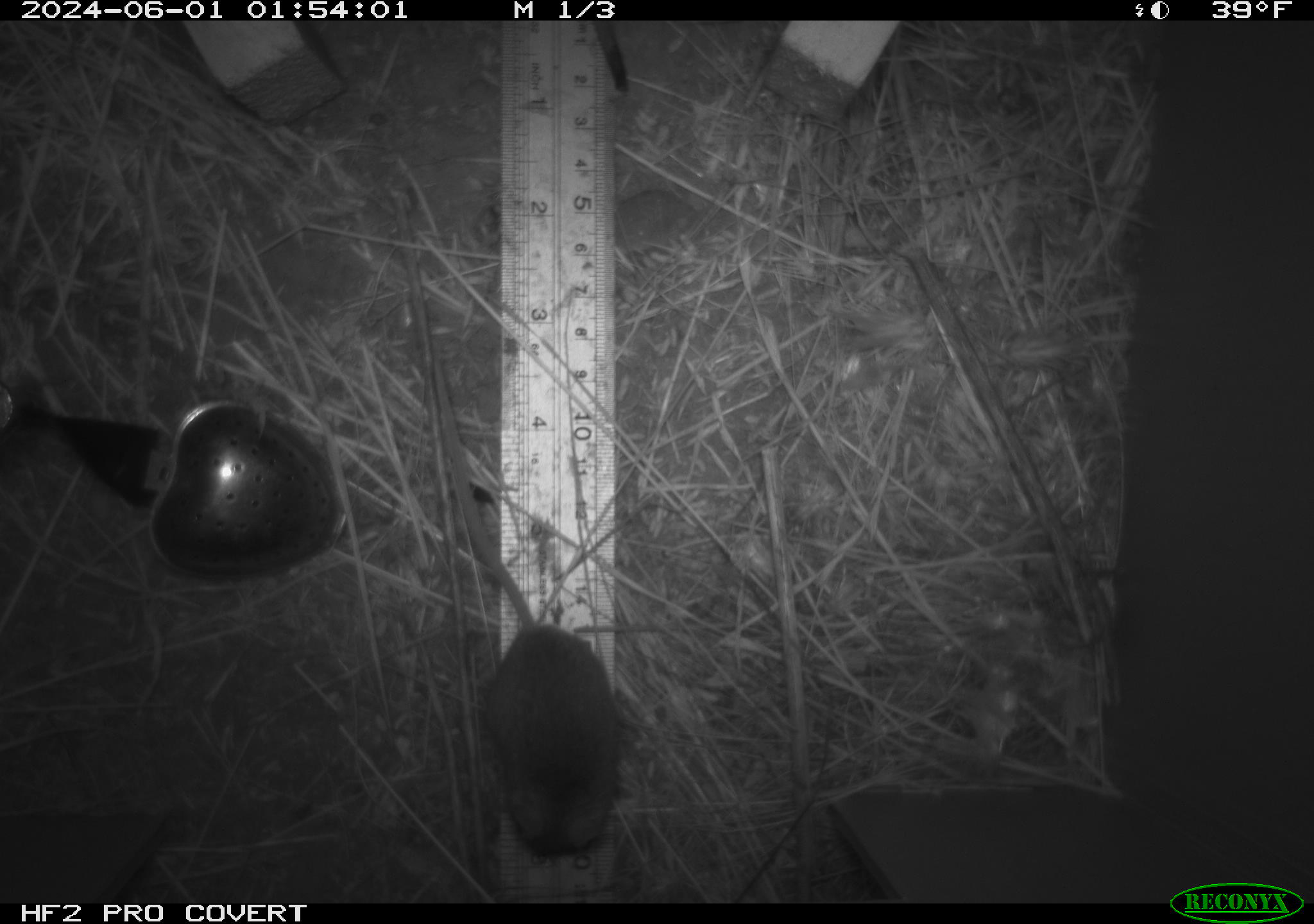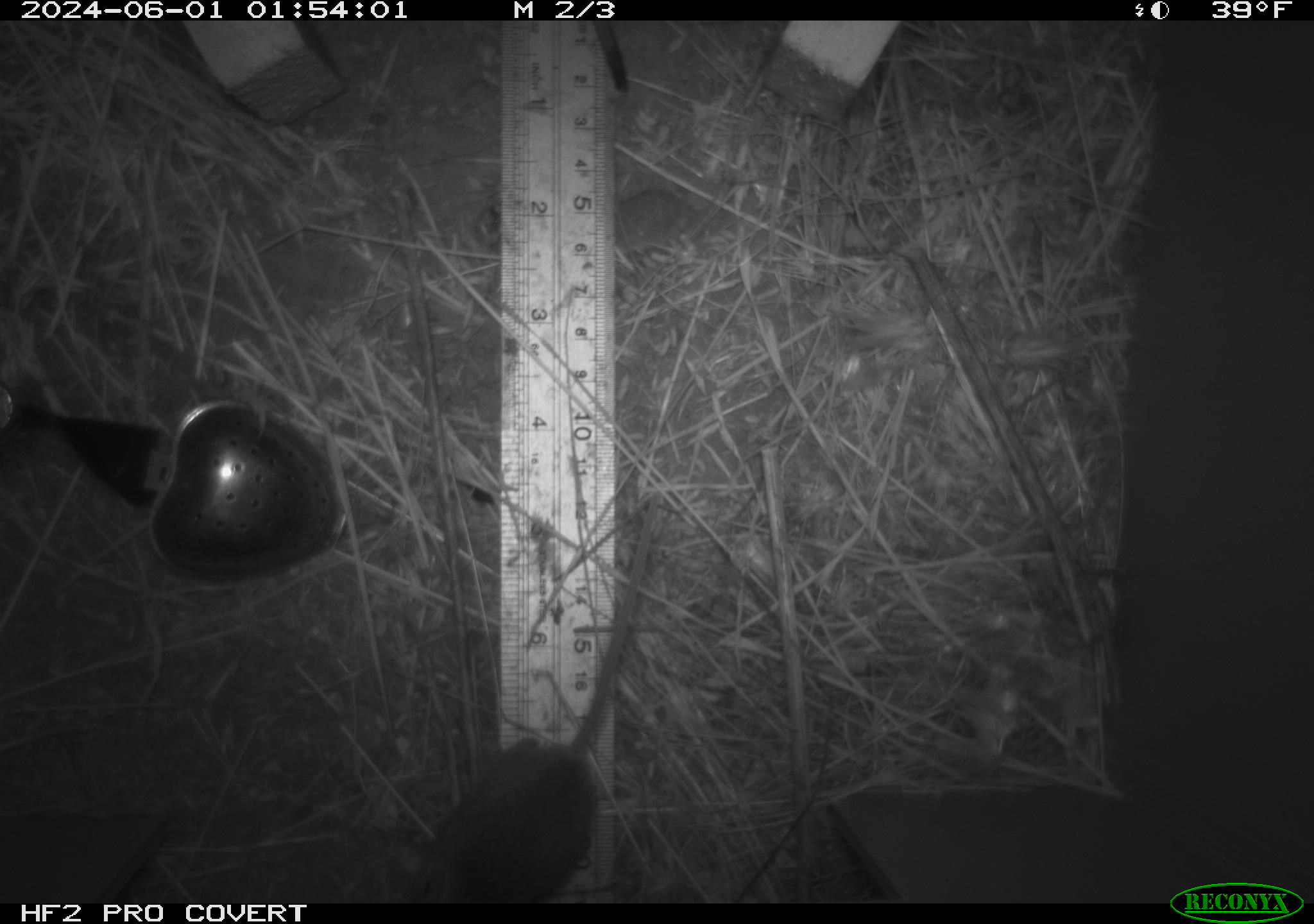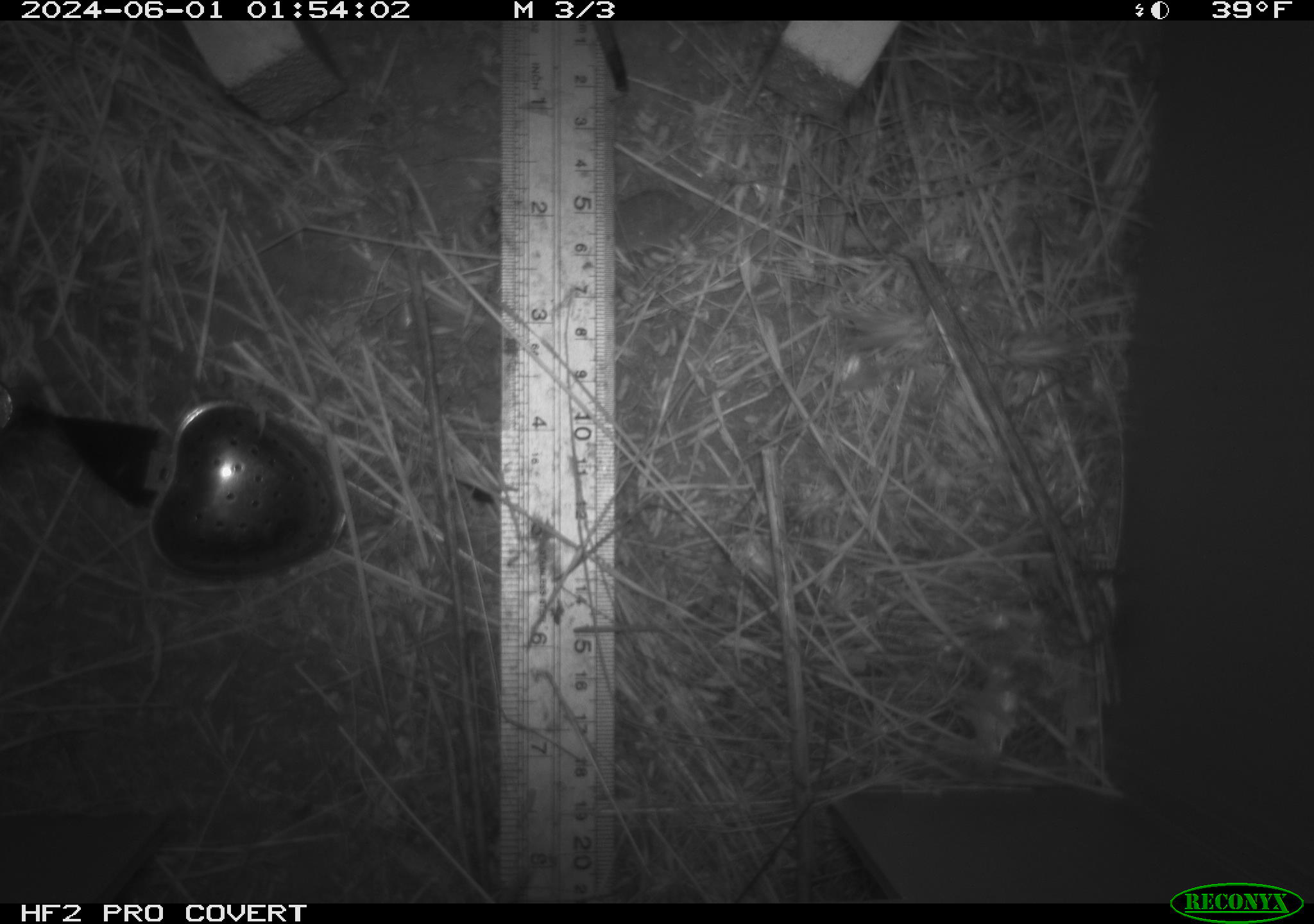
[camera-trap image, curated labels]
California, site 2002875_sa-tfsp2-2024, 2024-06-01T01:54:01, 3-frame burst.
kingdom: Animalia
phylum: Chordata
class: Mammalia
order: Rodentia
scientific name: Rodentia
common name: mouse species